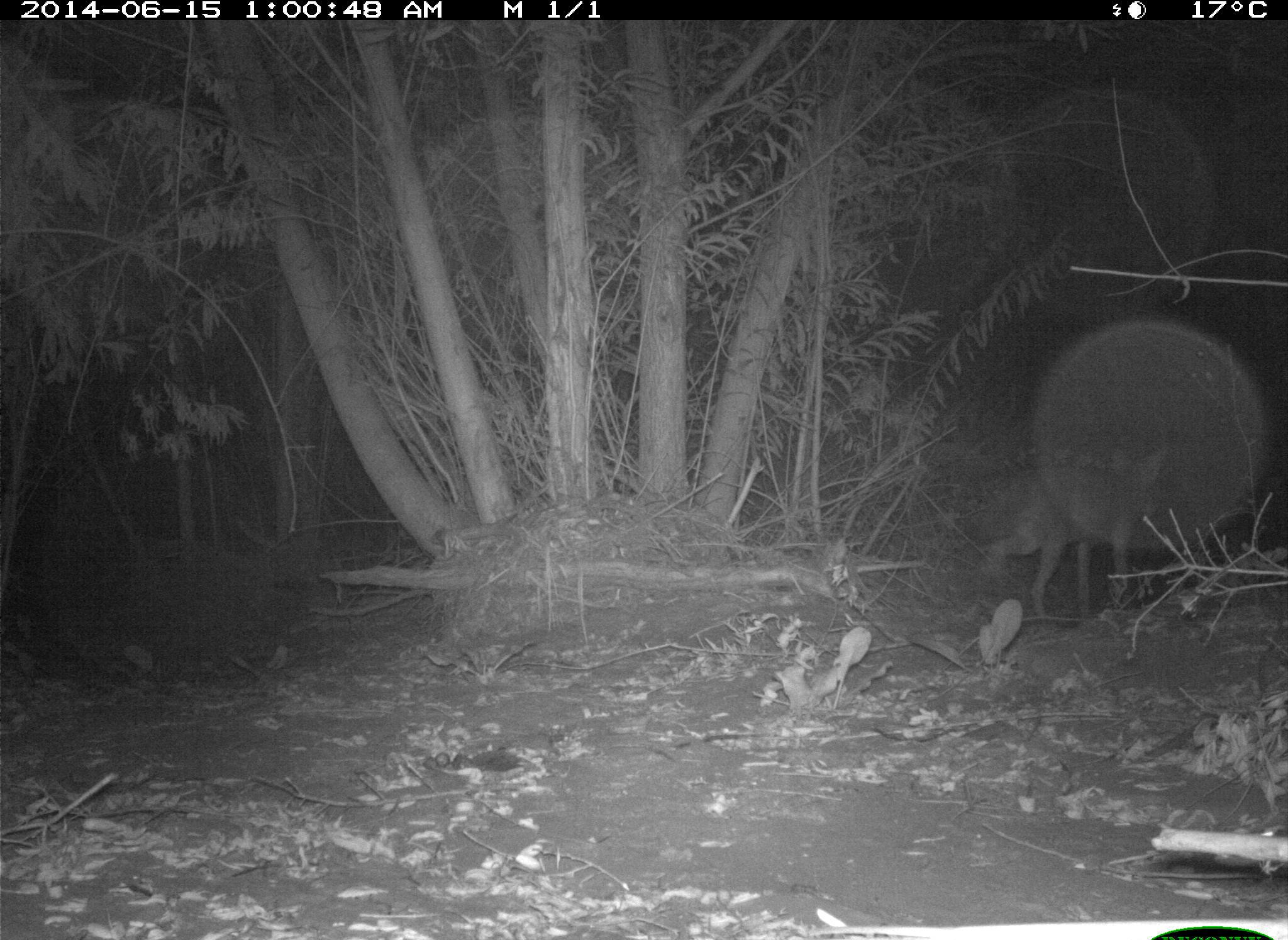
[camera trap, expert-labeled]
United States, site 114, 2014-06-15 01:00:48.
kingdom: Animalia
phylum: Chordata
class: Mammalia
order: Carnivora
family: Canidae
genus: Canis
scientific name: Canis latrans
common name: coyote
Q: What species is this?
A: Coyote (Canis latrans).